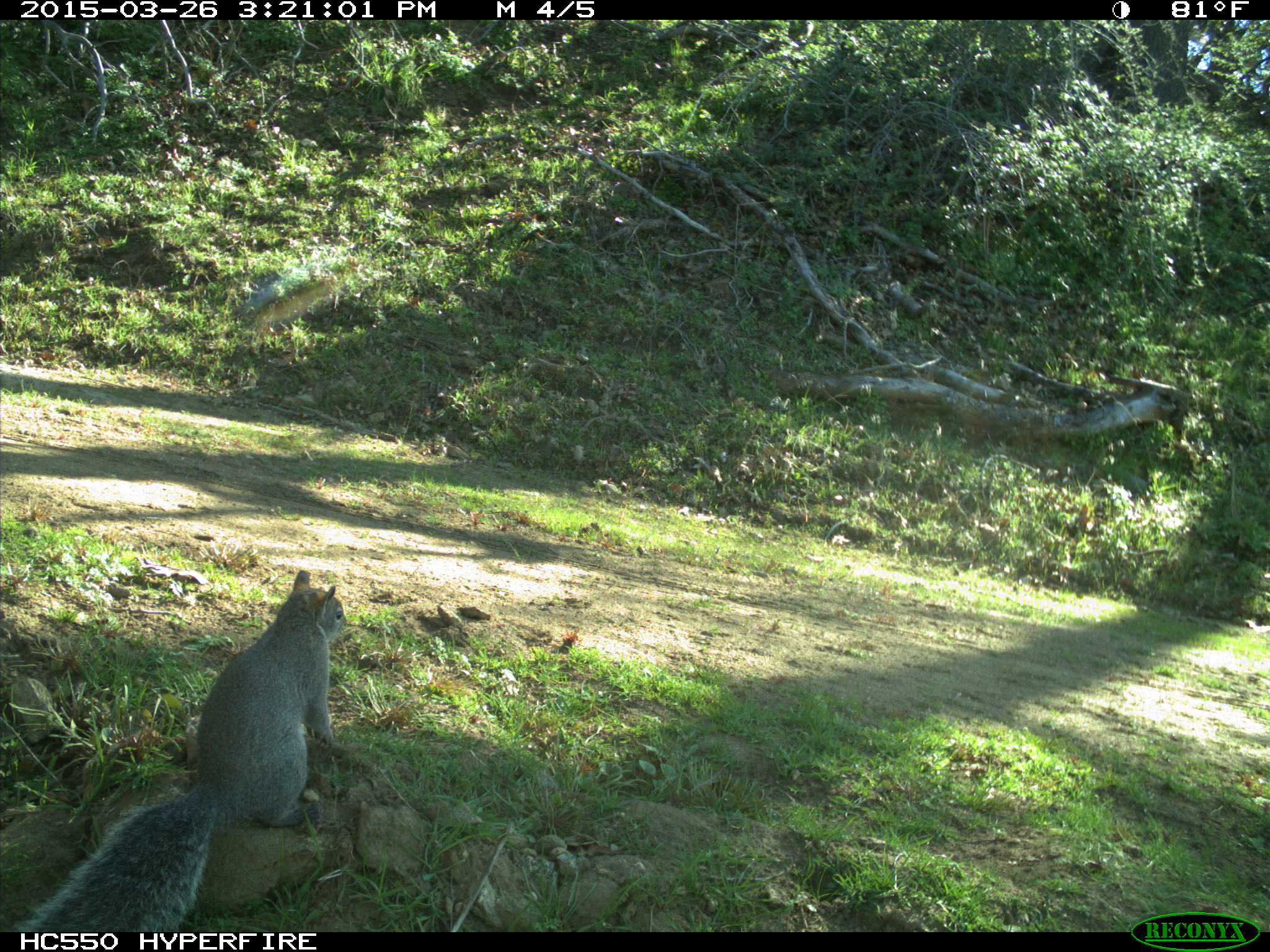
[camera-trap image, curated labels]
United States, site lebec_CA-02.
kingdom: Animalia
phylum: Chordata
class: Mammalia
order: Rodentia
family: Sciuridae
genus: Sciurus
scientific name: Sciurus carolinensis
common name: eastern gray squirrel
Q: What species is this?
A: Sciurus carolinensis (eastern gray squirrel).